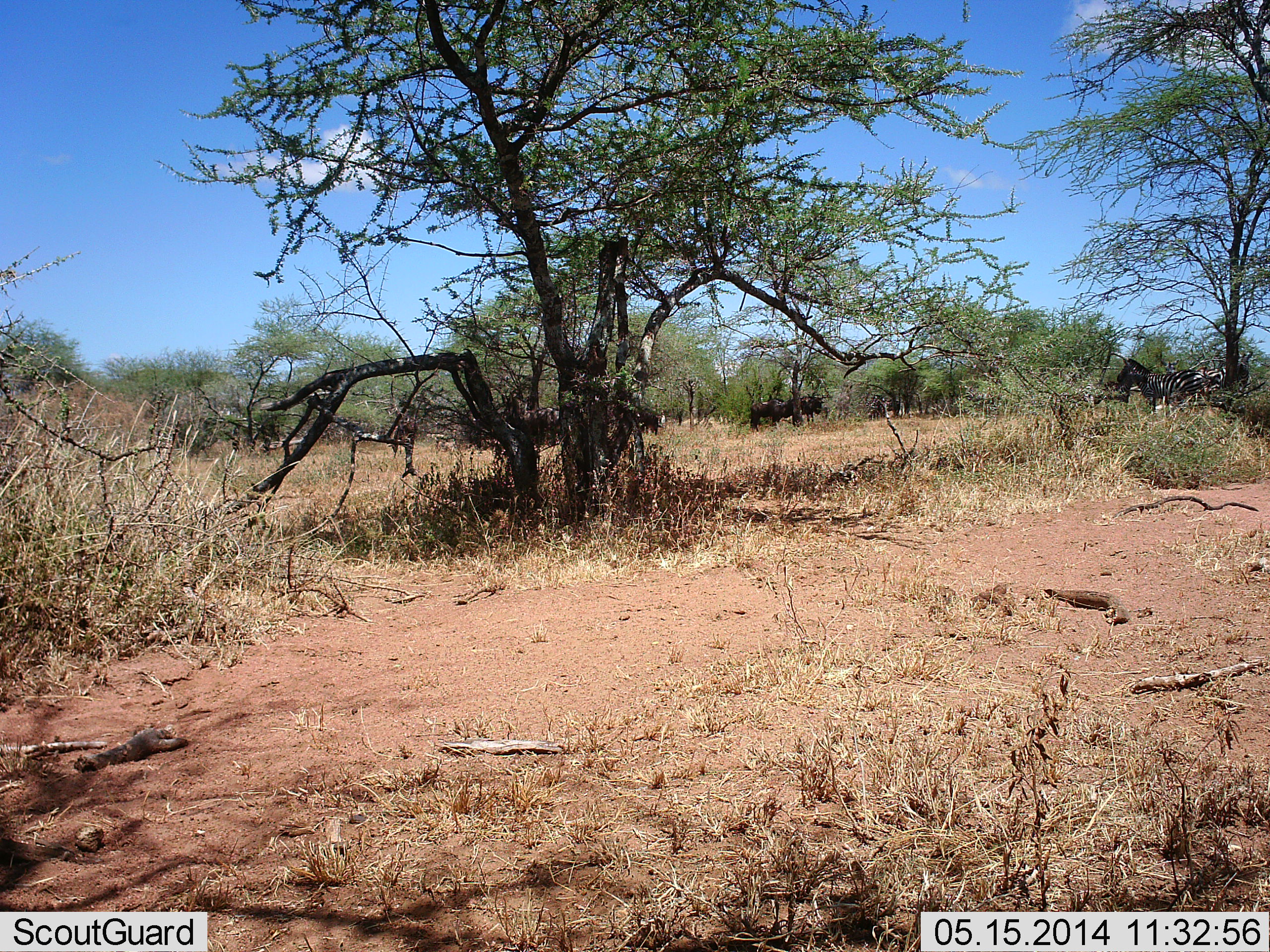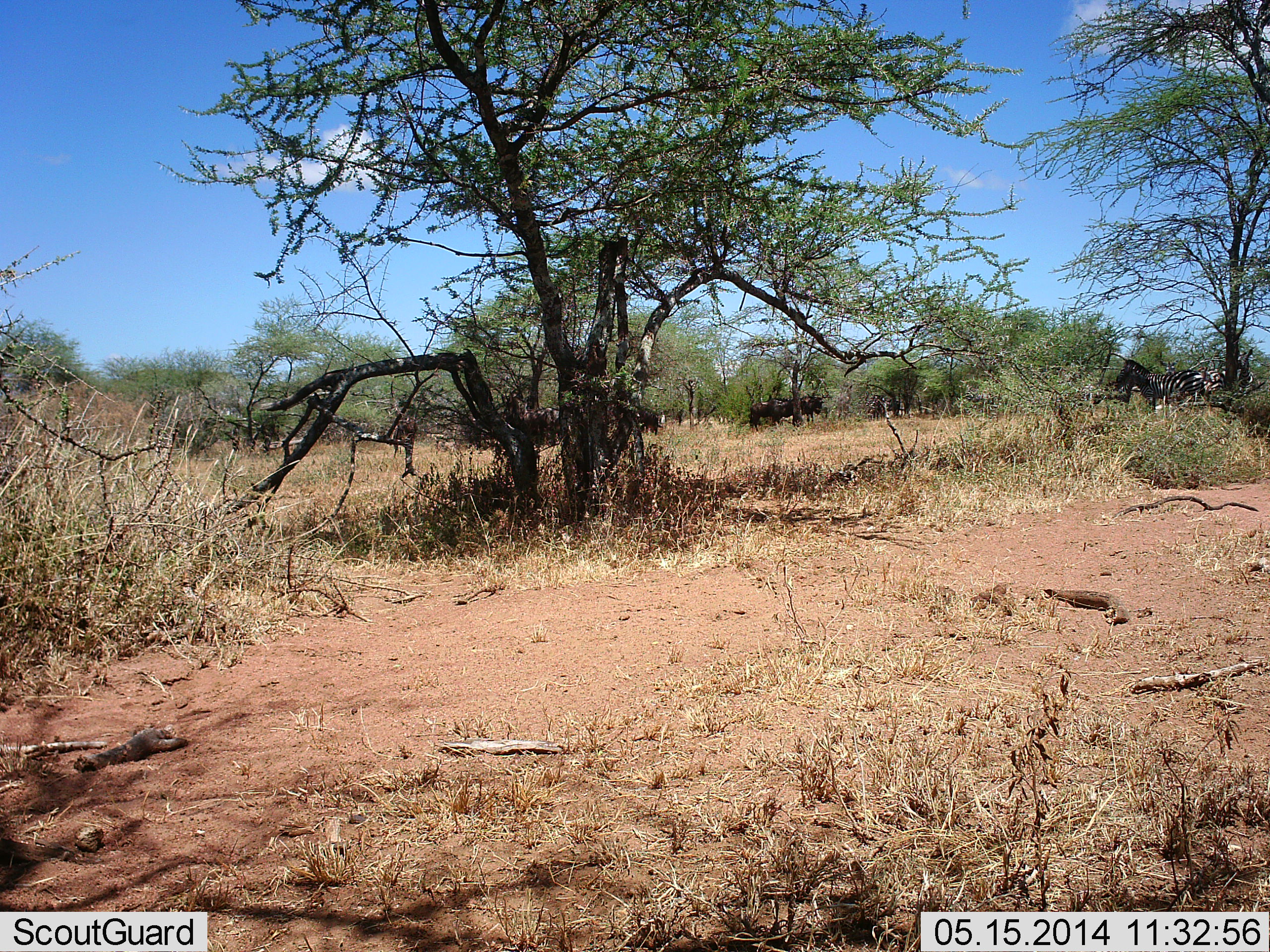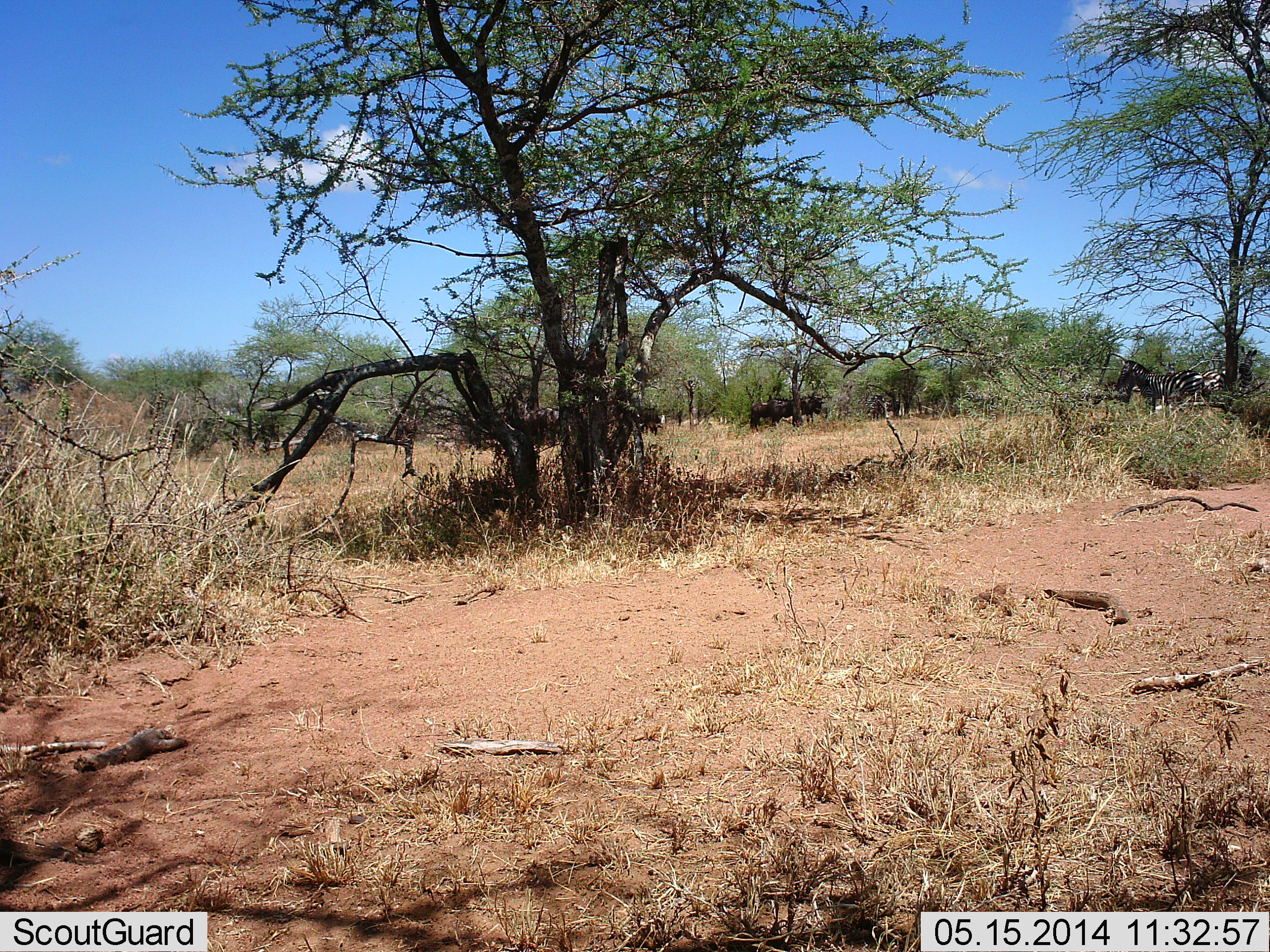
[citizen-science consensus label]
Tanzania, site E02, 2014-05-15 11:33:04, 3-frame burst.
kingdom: Animalia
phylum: Chordata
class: Mammalia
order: Perissodactyla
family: Equidae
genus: Equus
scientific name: Equus quagga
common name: plains zebra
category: zebra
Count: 2.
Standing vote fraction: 93%.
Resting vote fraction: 7%.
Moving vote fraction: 0%.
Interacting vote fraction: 0%.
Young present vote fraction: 0%.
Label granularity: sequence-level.